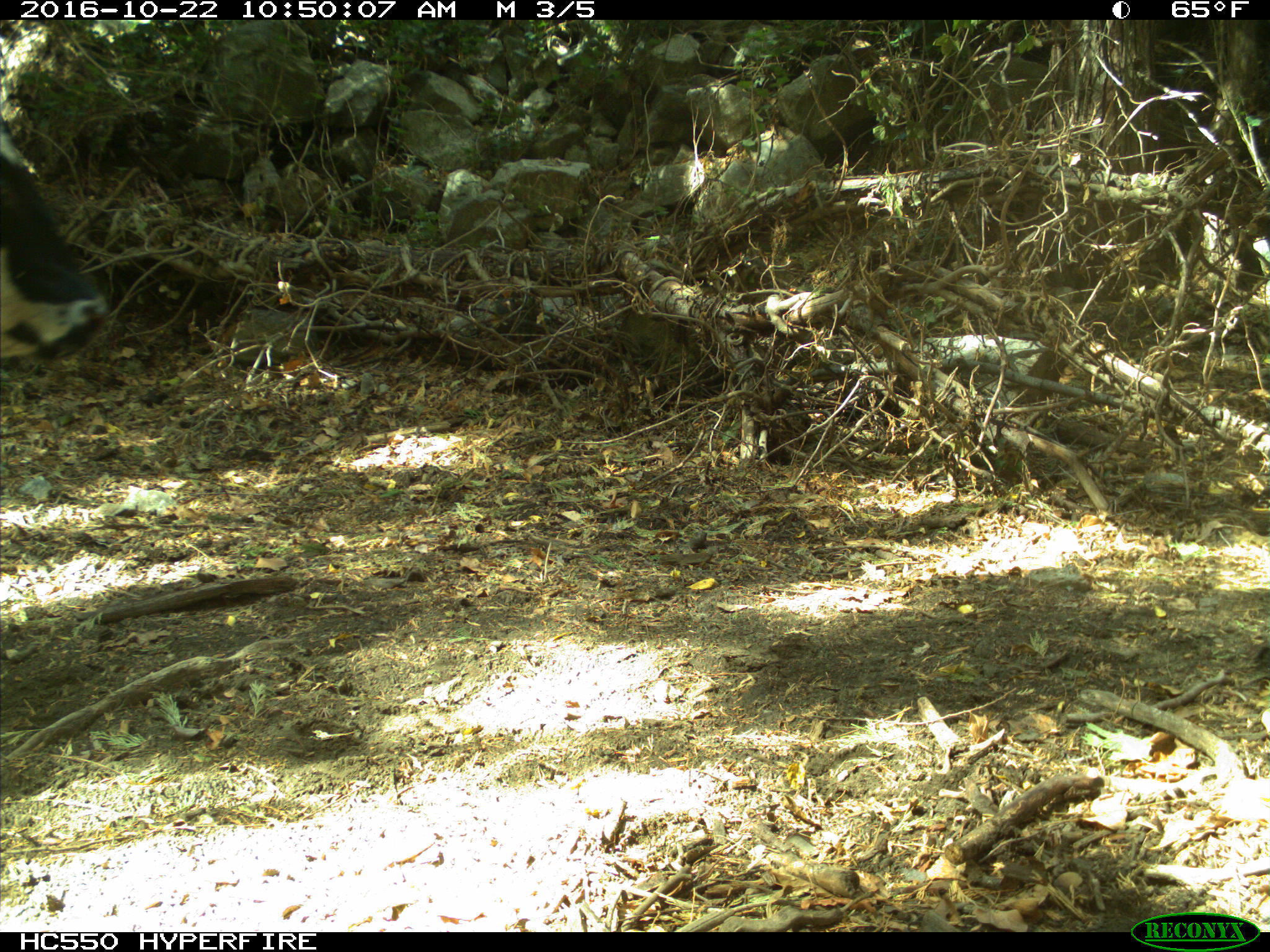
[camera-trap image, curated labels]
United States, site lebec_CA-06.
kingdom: Animalia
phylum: Chordata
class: Mammalia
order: Artiodactyla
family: Bovidae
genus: Bos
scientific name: Bos taurus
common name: domestic cow